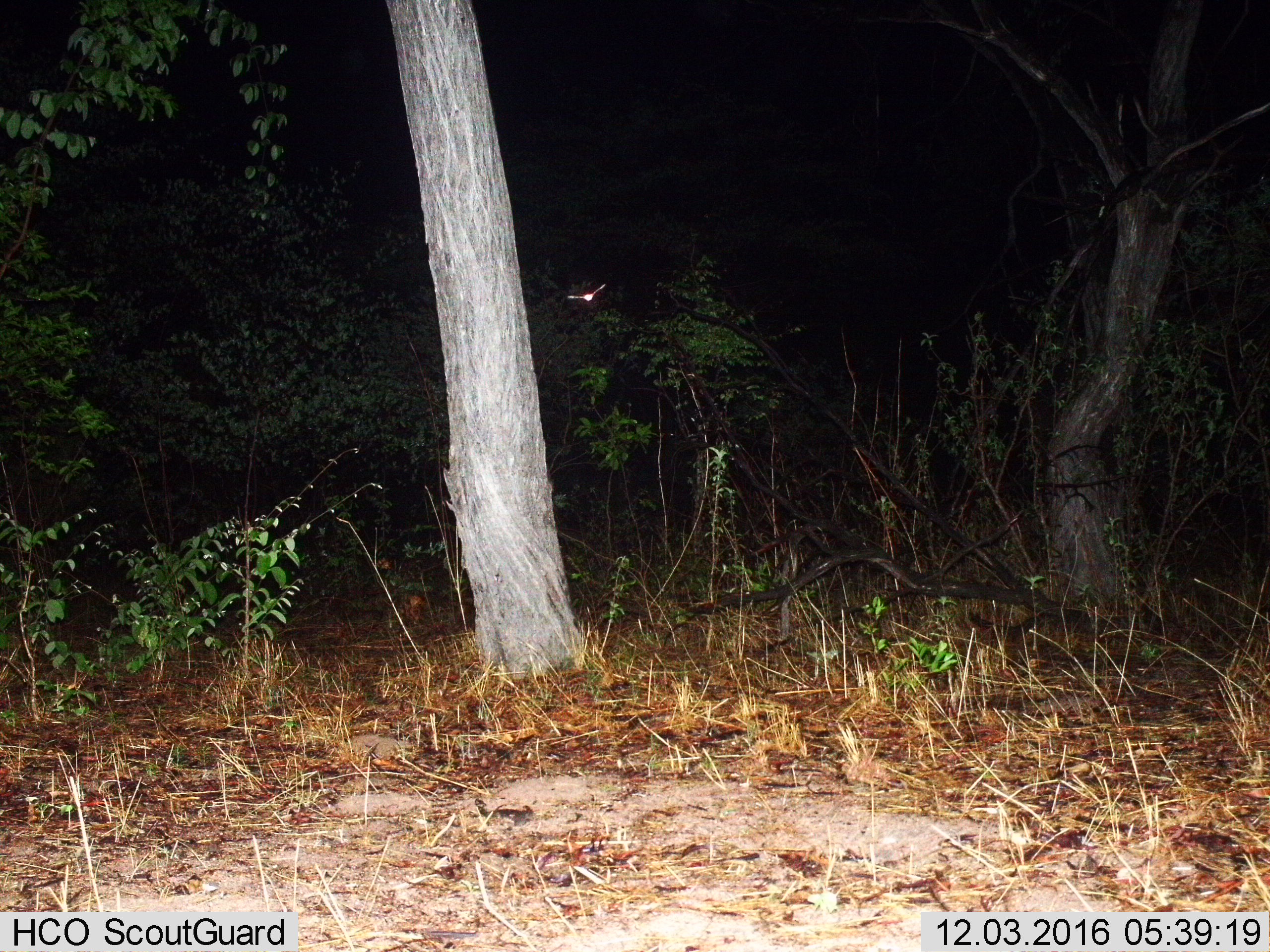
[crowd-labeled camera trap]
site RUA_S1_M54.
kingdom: Animalia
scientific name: Animalia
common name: insect or spider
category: insectspider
Insectspider (insect or spider) (Animalia), count 1. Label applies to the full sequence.